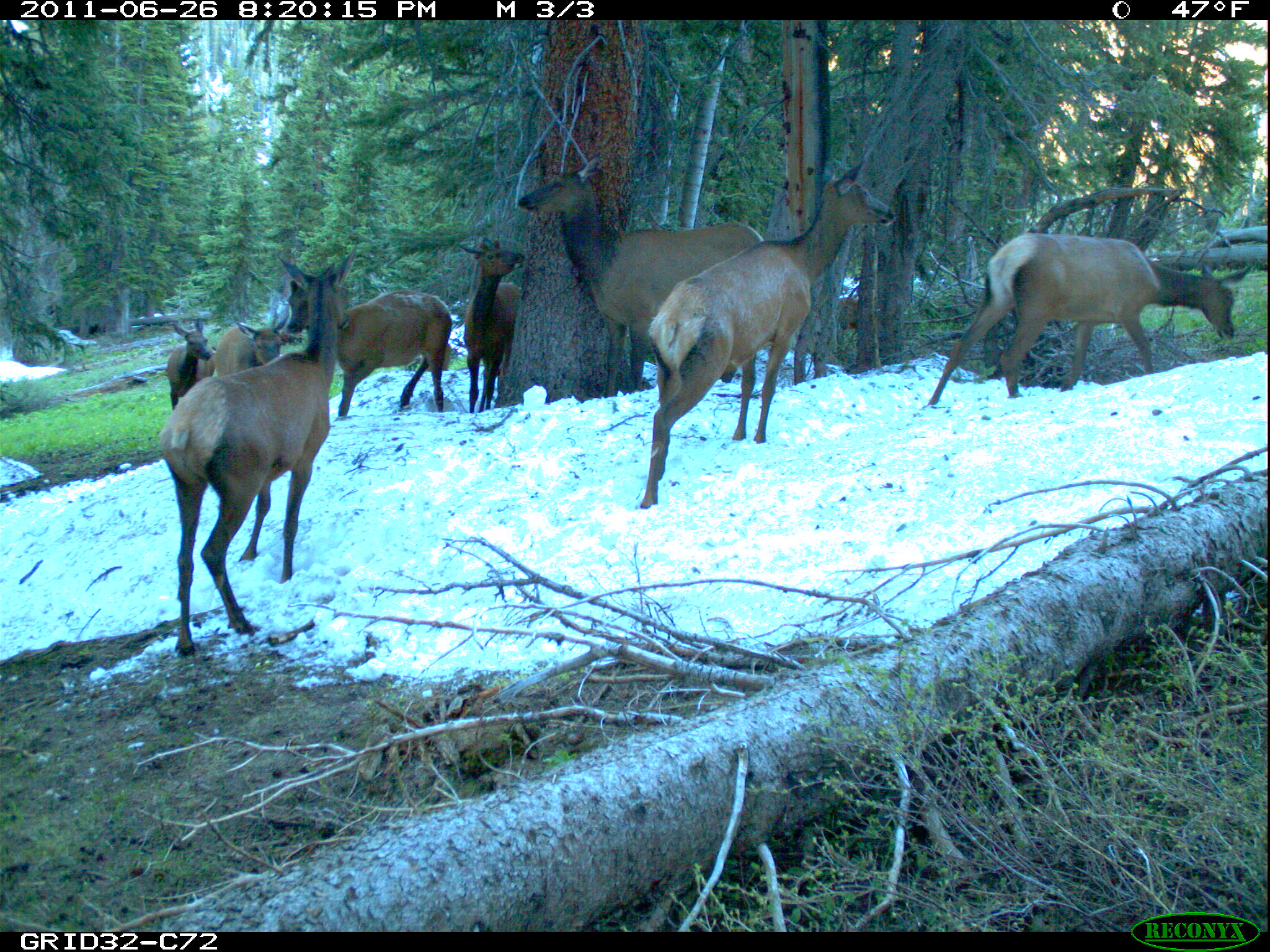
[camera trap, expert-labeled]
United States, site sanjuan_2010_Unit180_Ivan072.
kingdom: Animalia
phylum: Chordata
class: Mammalia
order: Artiodactyla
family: Cervidae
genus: Cervus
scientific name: Cervus elaphus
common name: red deer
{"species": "Cervus elaphus (red deer)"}